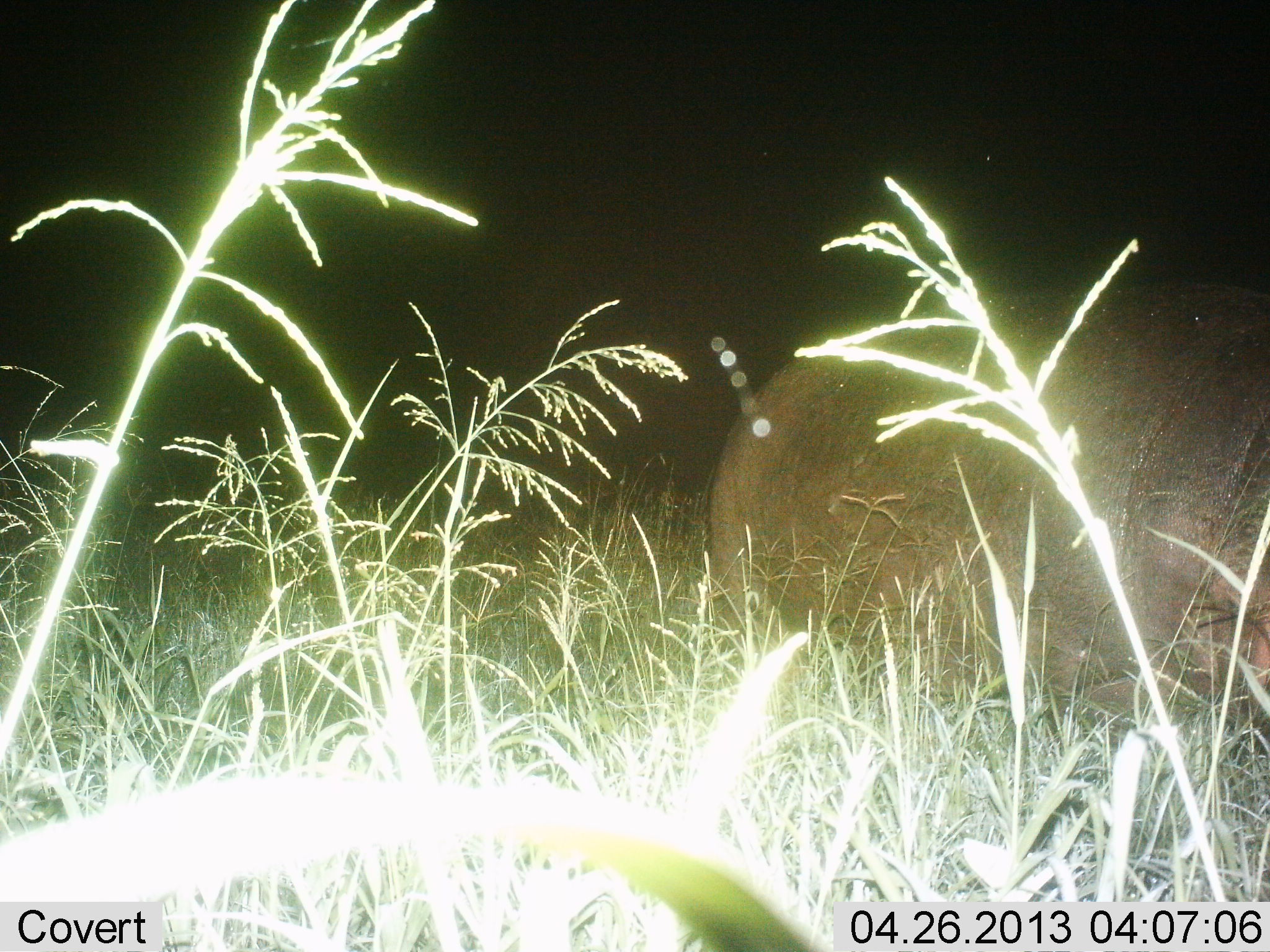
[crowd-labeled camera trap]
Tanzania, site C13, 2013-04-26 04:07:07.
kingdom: Animalia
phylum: Chordata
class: Mammalia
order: Artiodactyla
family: Hippopotamidae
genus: Hippopotamus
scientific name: Hippopotamus amphibius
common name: hippopotamus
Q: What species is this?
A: Hippopotamus (Hippopotamus amphibius).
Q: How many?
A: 1.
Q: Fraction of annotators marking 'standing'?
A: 55%.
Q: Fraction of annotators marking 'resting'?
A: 17%.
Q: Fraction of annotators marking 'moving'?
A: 28%.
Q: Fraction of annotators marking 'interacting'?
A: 0%.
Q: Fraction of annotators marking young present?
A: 0%.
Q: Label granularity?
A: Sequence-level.